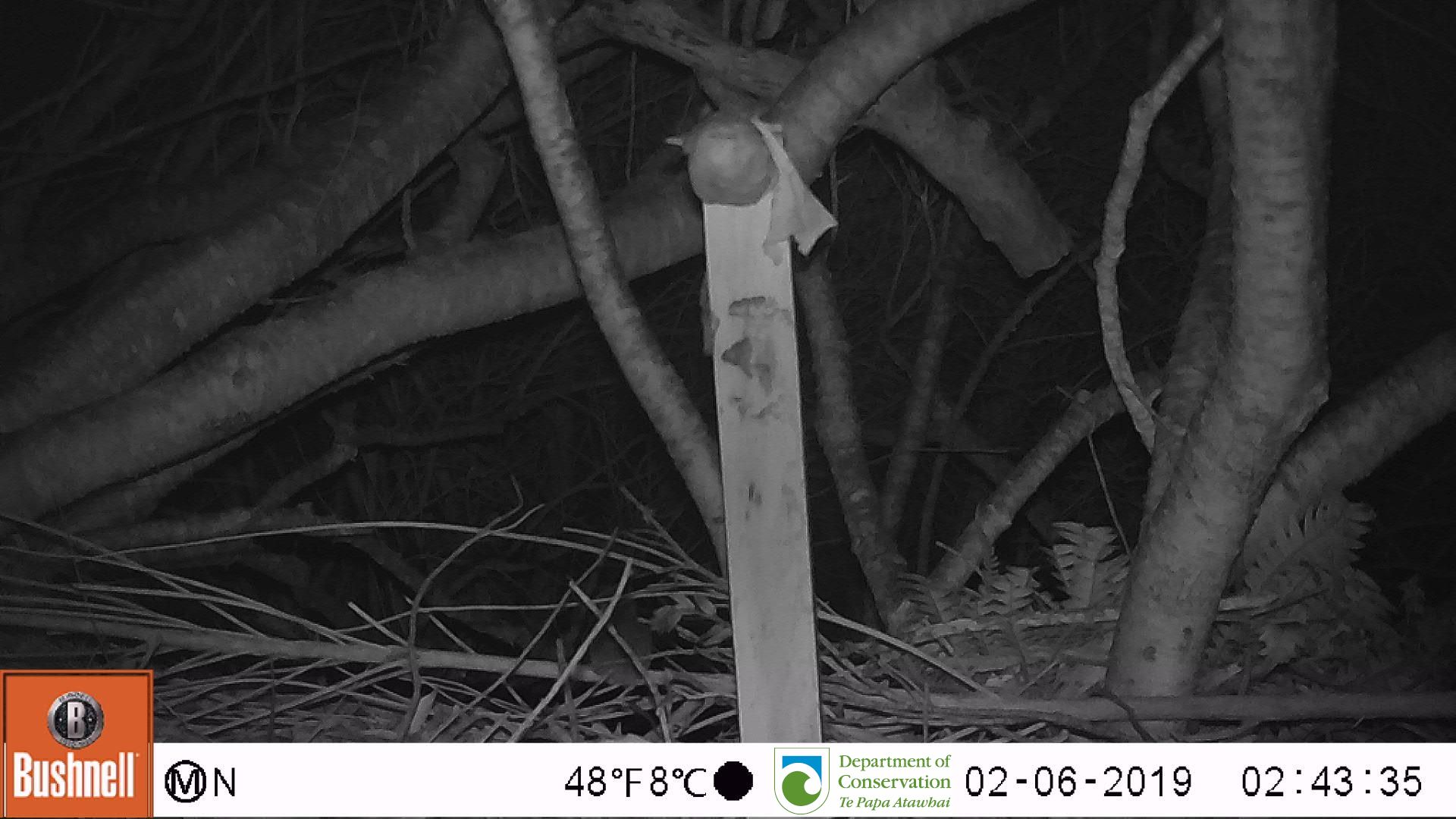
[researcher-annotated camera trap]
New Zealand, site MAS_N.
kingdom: Animalia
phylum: Chordata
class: Mammalia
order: Rodentia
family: Muridae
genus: Mus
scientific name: Mus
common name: mouse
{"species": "mouse (Mus)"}